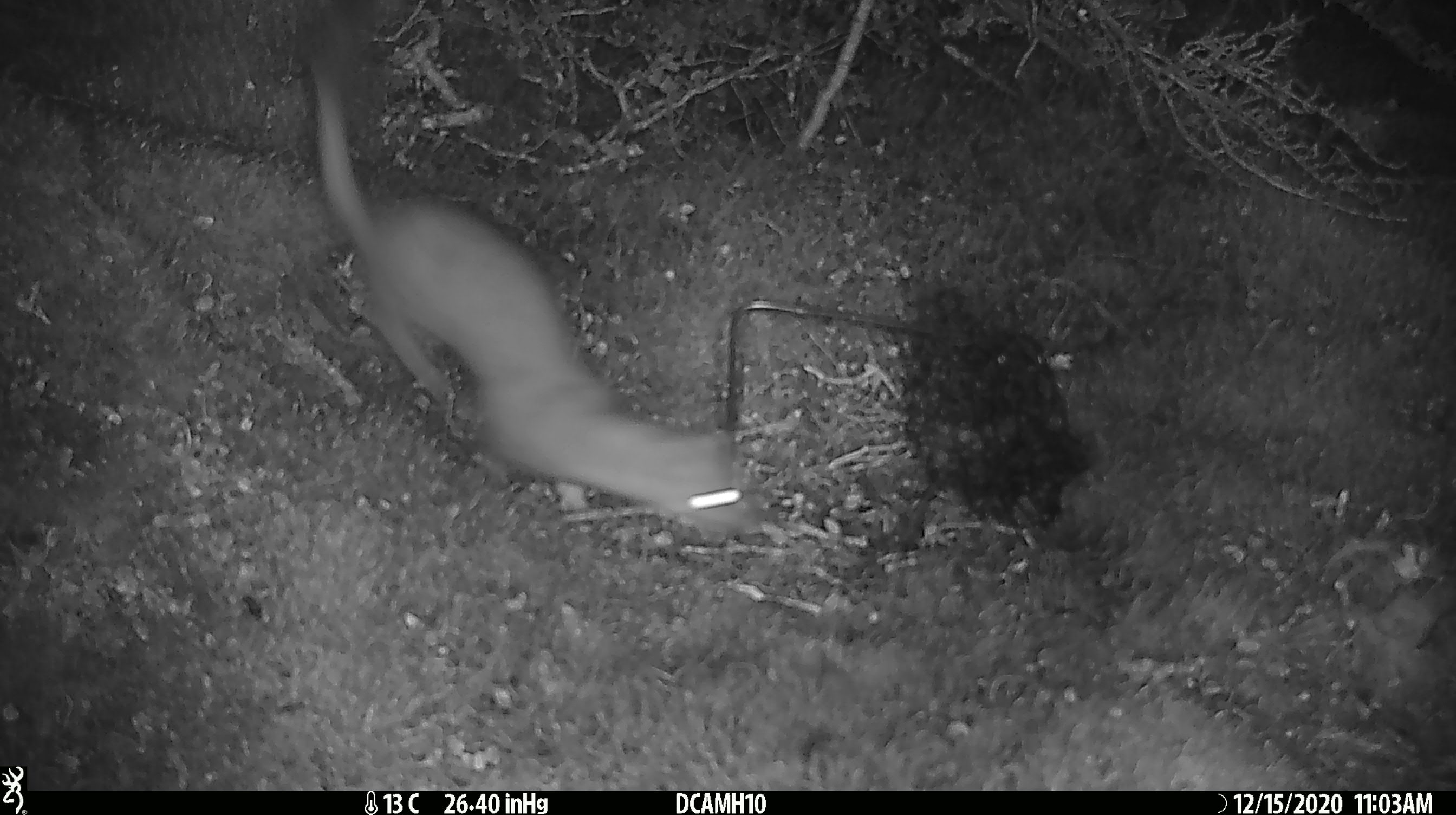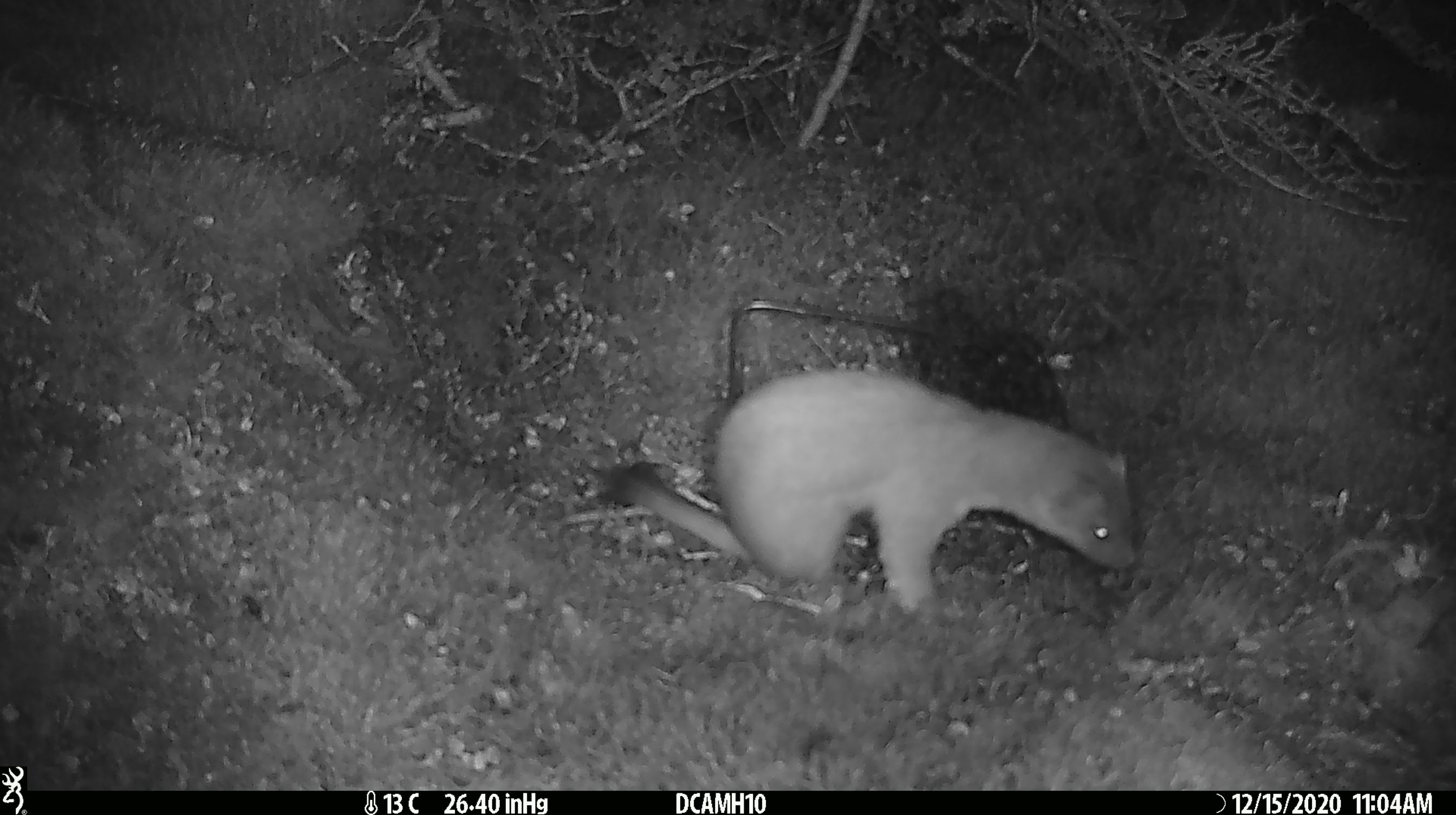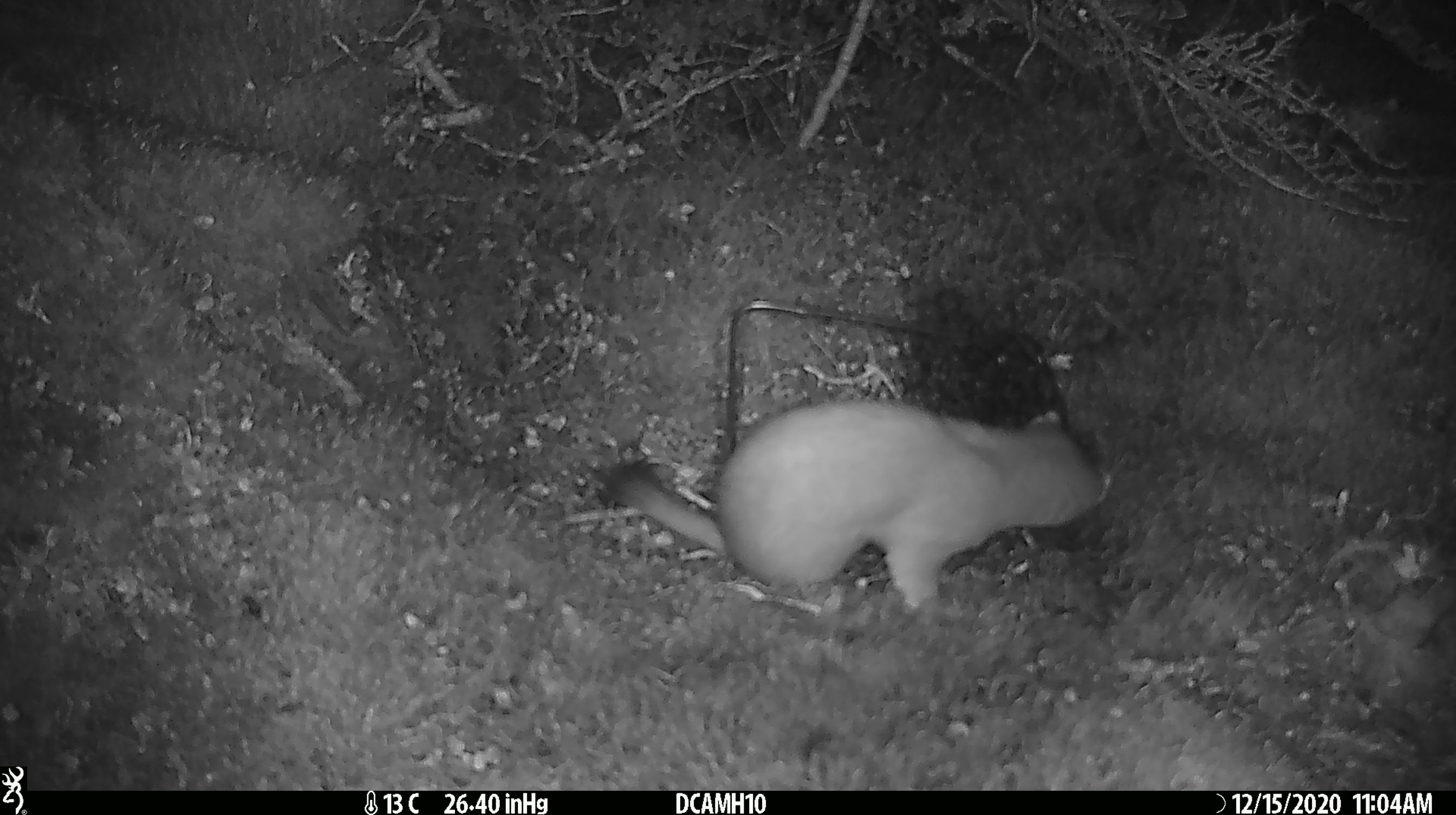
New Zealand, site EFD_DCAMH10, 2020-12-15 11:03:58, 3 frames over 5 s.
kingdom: Animalia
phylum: Chordata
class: Mammalia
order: Carnivora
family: Mustelidae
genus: Mustela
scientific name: Mustela erminea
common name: stoat